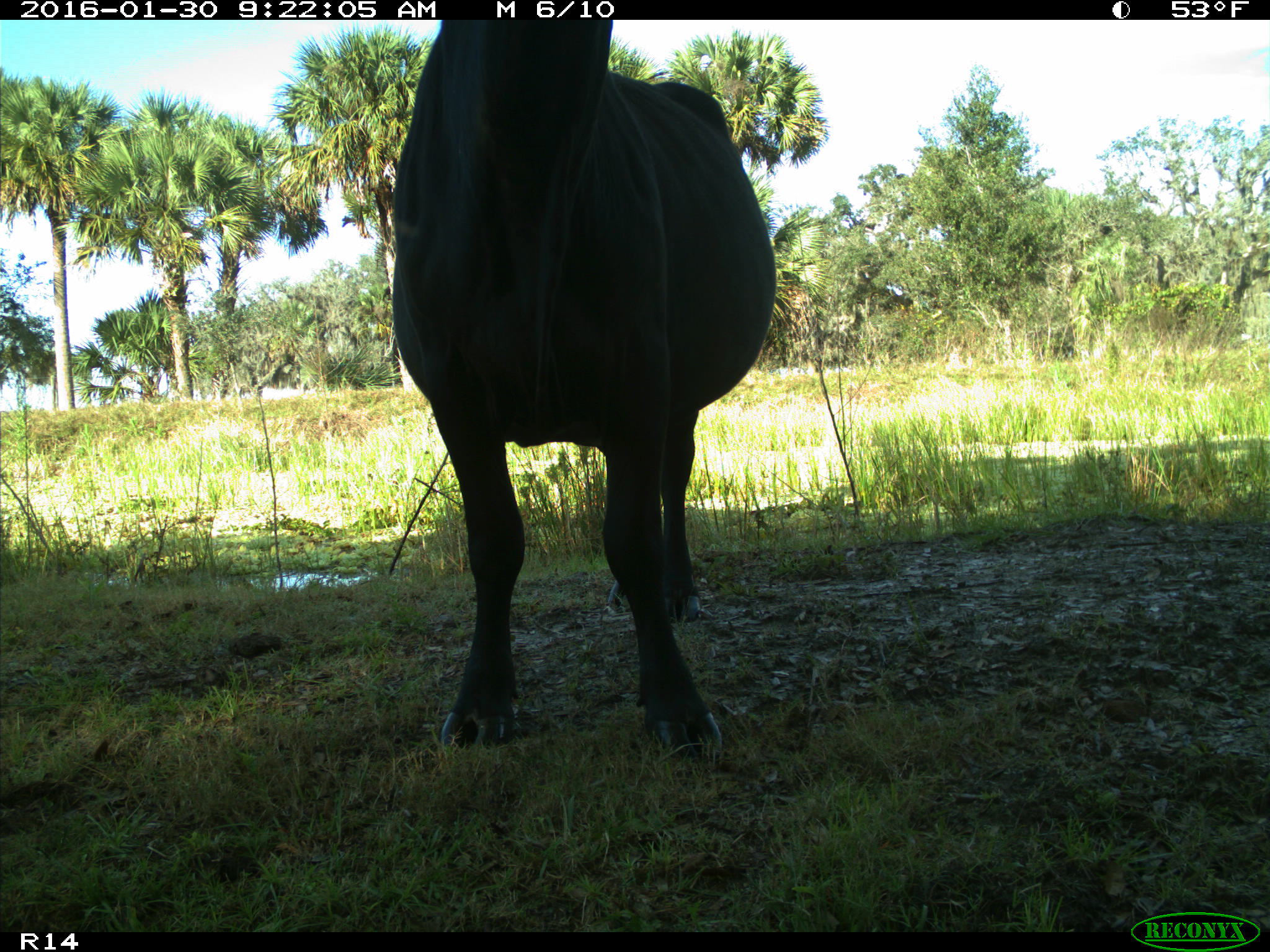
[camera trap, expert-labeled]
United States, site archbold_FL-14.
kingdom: Animalia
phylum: Chordata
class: Mammalia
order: Artiodactyla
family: Bovidae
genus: Bos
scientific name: Bos taurus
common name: domestic cow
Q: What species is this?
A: Bos taurus (domestic cow).